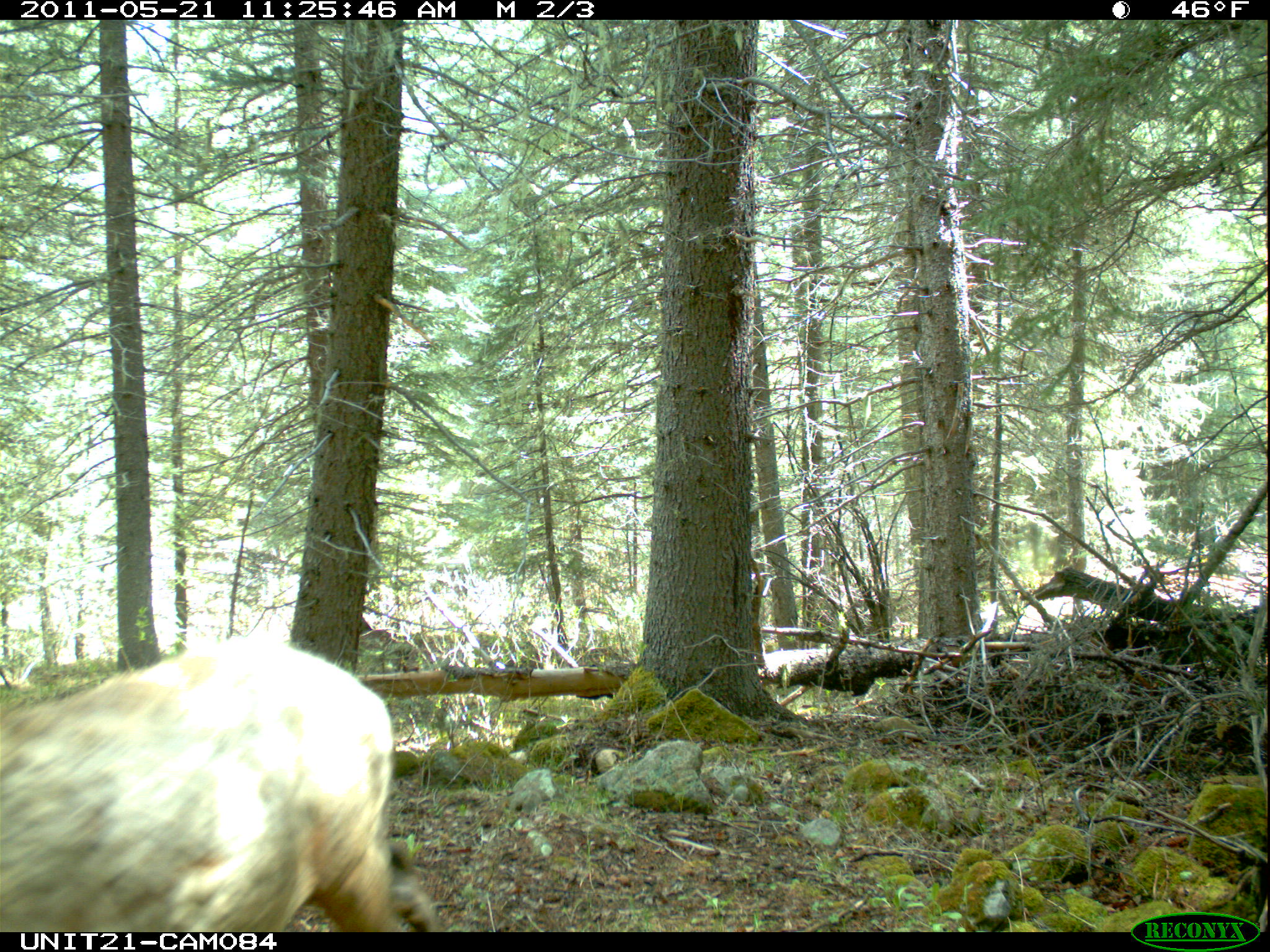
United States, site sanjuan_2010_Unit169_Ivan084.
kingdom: Animalia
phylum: Chordata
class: Mammalia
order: Artiodactyla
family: Cervidae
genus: Cervus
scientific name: Cervus elaphus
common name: red deer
Cervus elaphus (red deer).